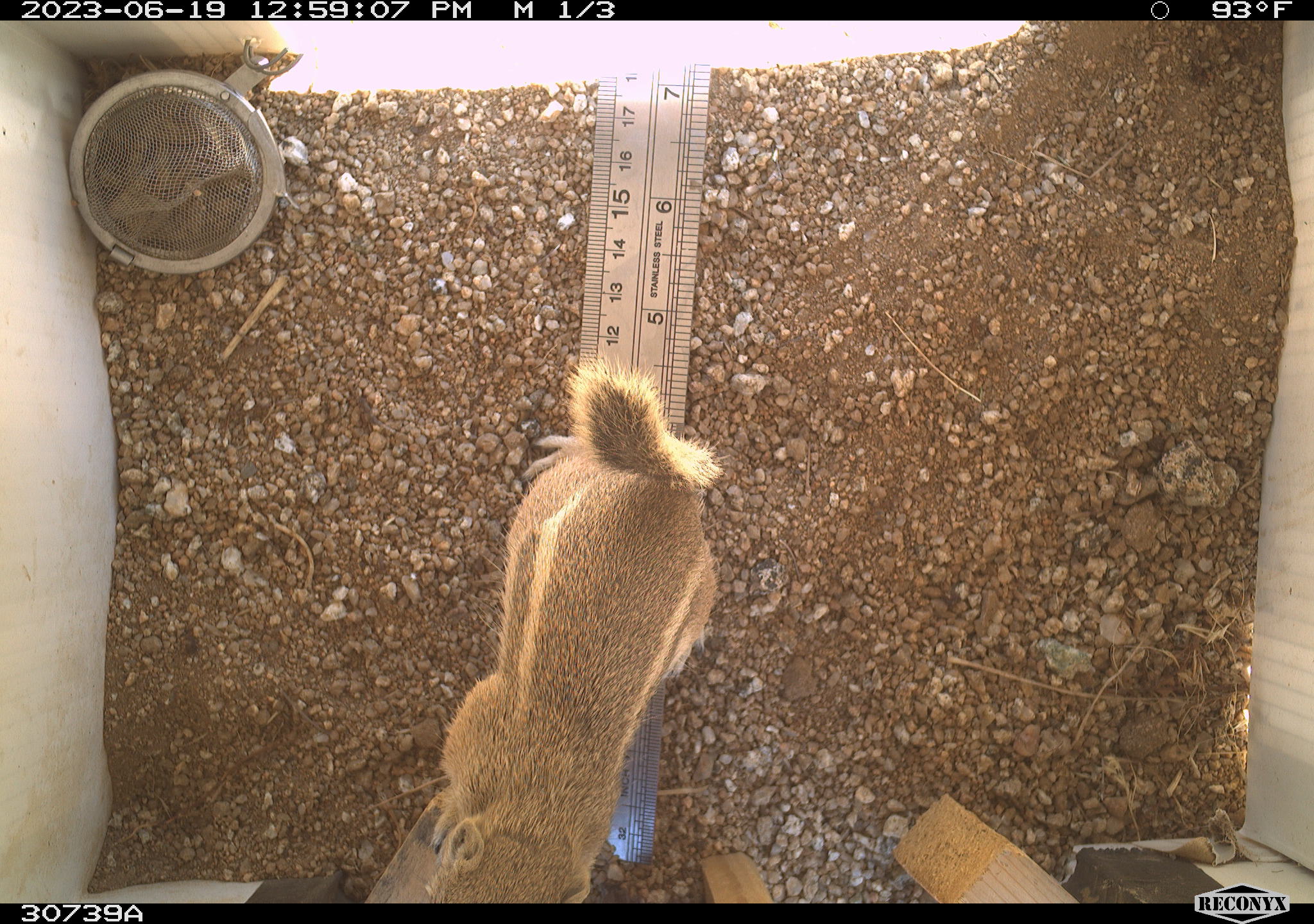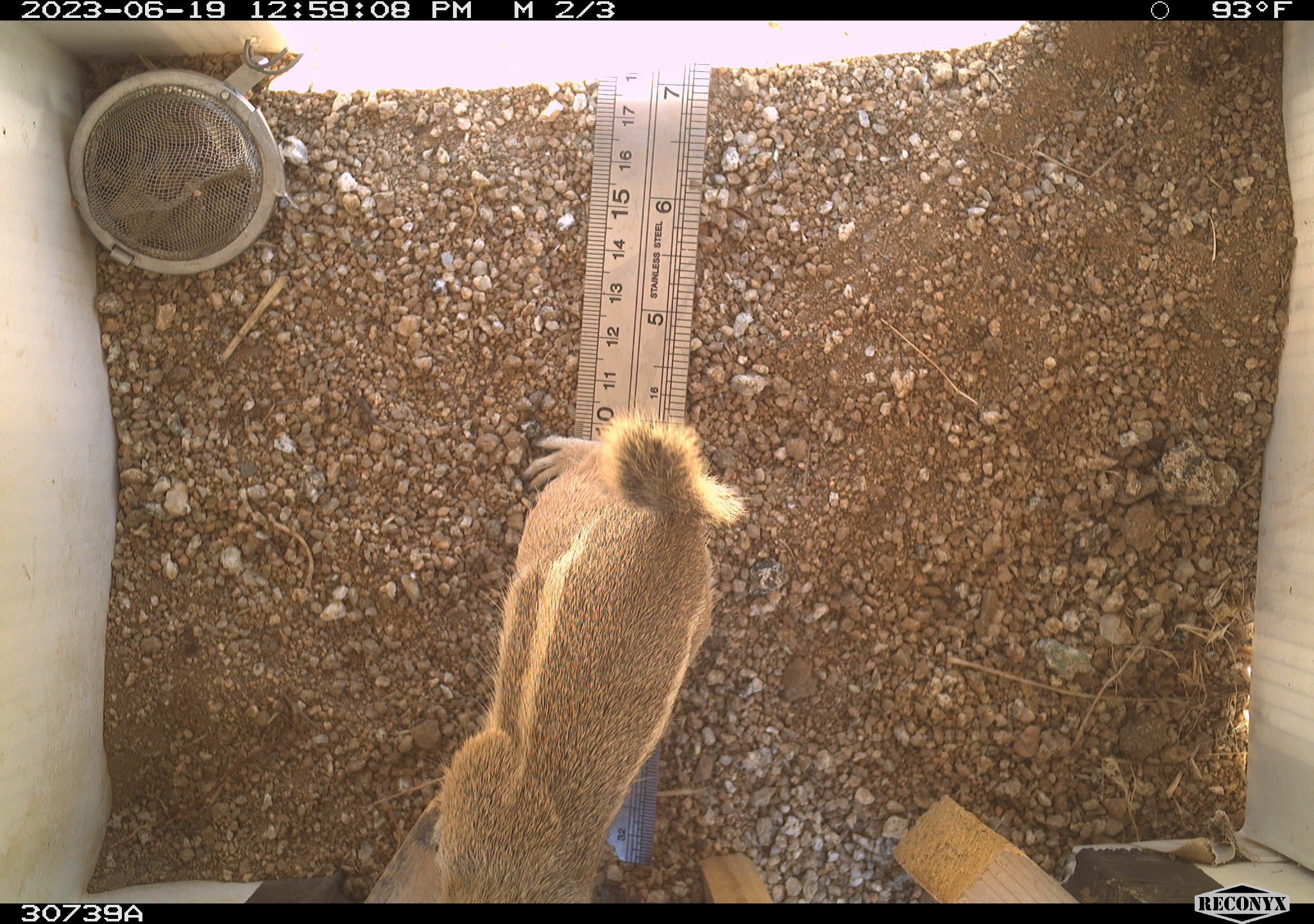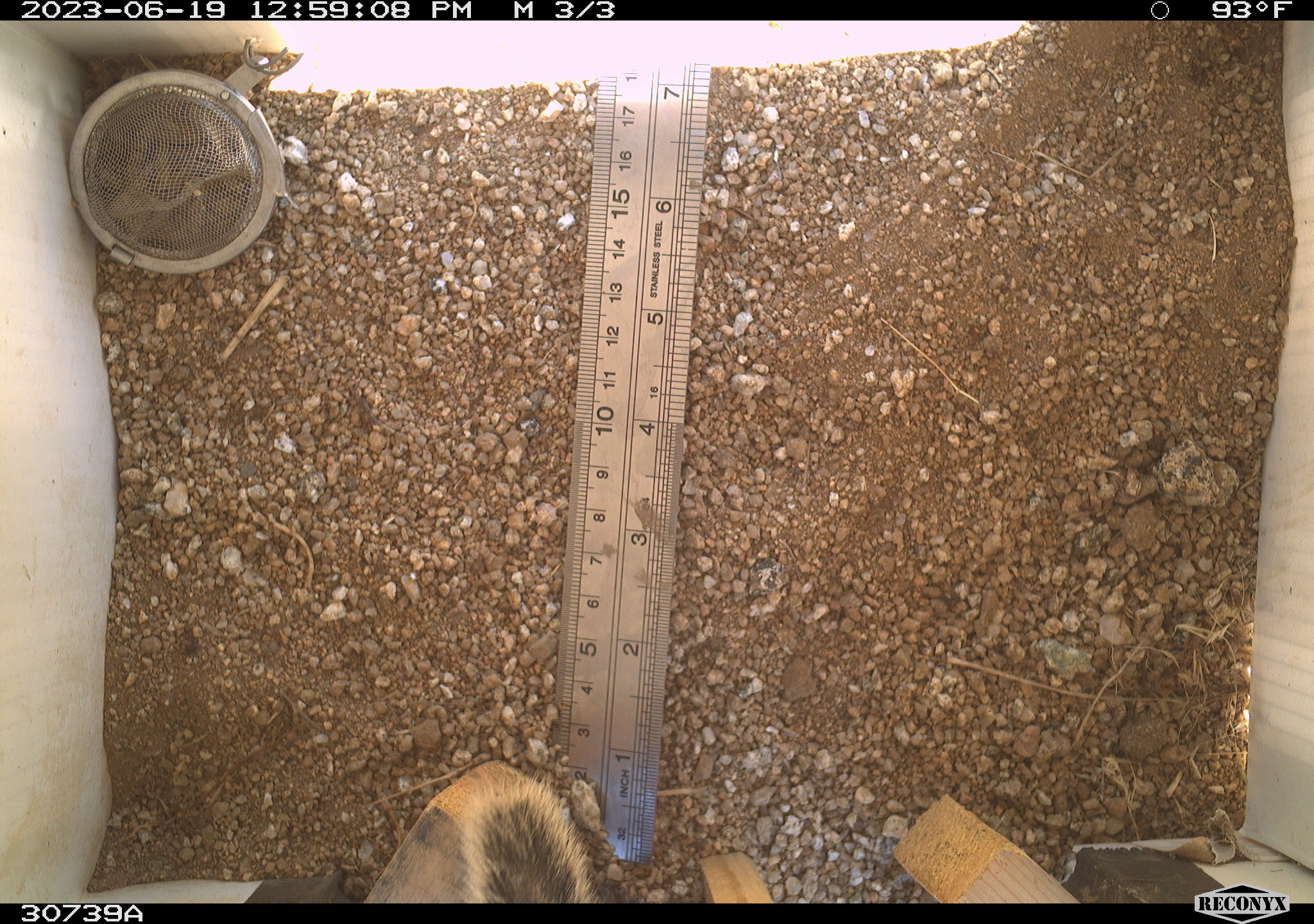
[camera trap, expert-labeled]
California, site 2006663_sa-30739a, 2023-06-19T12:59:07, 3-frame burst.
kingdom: Animalia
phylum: Chordata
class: Mammalia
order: Rodentia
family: Sciuridae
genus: Ammospermophilus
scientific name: Ammospermophilus leucurus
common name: white-tailed antelope squirrel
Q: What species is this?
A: White-tailed antelope squirrel (Ammospermophilus leucurus).